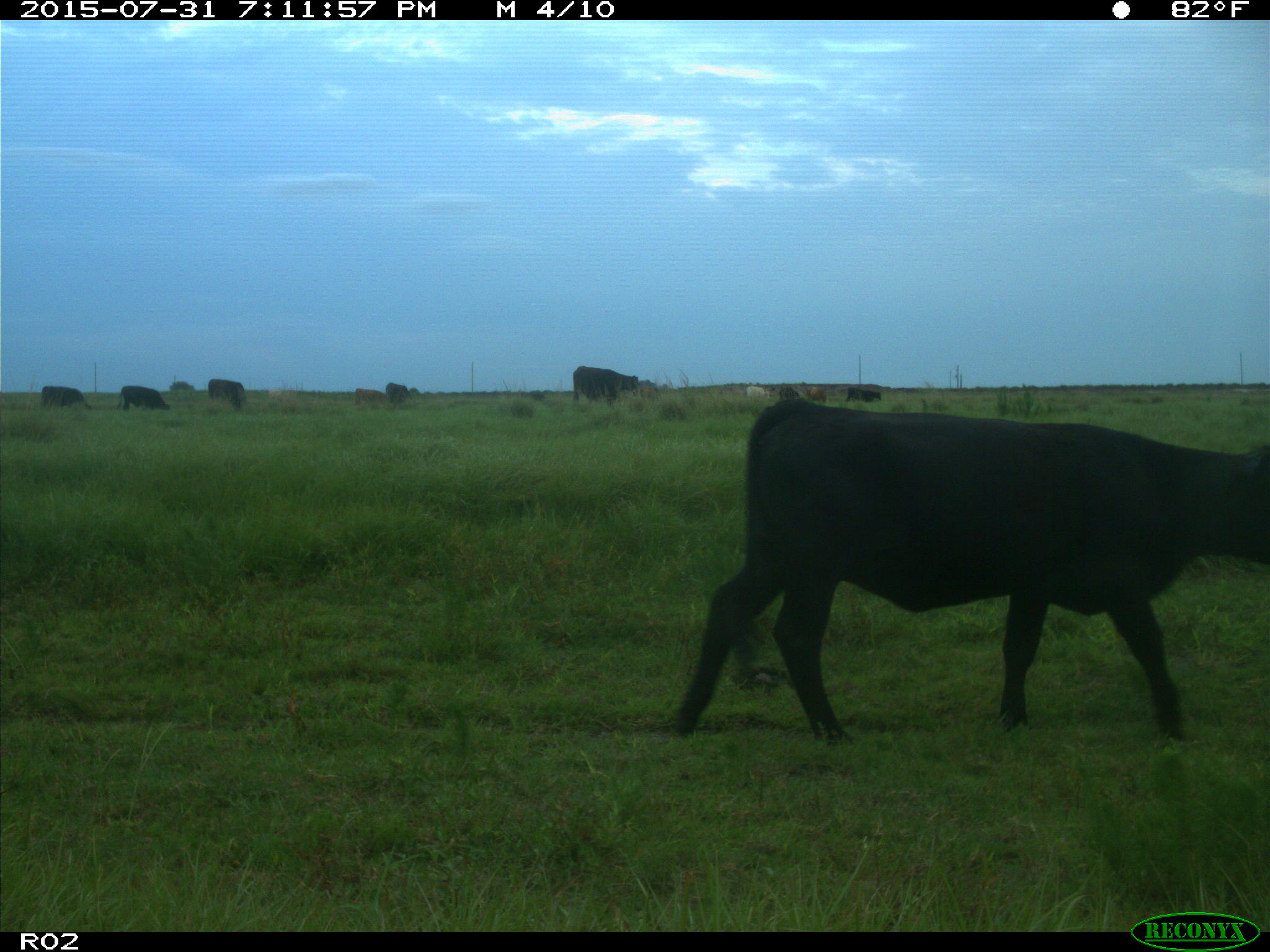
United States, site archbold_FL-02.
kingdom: Animalia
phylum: Chordata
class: Mammalia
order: Artiodactyla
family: Bovidae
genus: Bos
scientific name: Bos taurus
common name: domestic cow